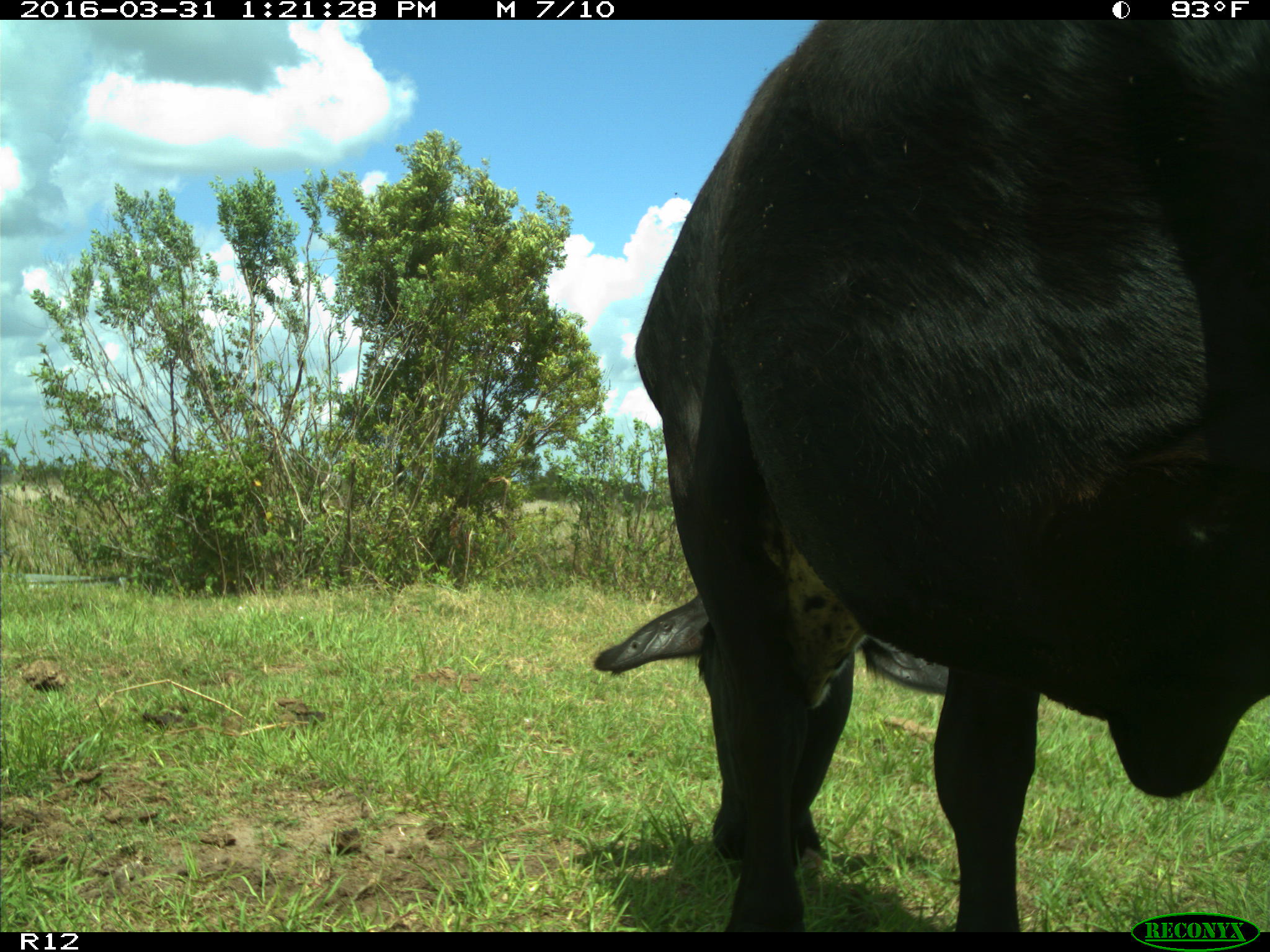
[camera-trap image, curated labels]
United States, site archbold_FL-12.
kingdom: Animalia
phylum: Chordata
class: Mammalia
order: Artiodactyla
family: Bovidae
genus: Bos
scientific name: Bos taurus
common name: domestic cow